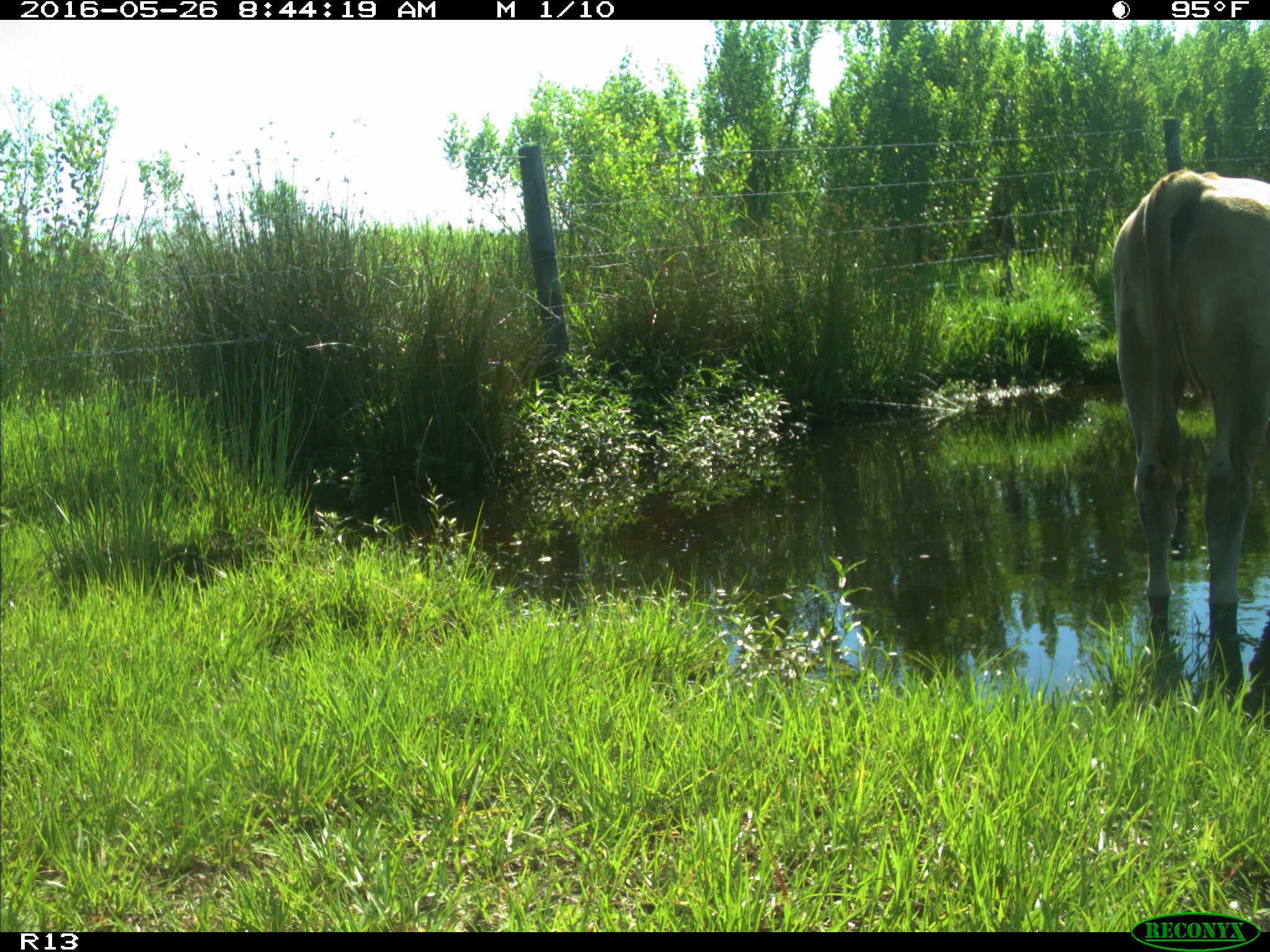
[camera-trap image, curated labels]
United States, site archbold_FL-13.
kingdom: Animalia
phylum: Chordata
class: Mammalia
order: Artiodactyla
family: Bovidae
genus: Bos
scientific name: Bos taurus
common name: domestic cow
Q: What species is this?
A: Bos taurus (domestic cow).